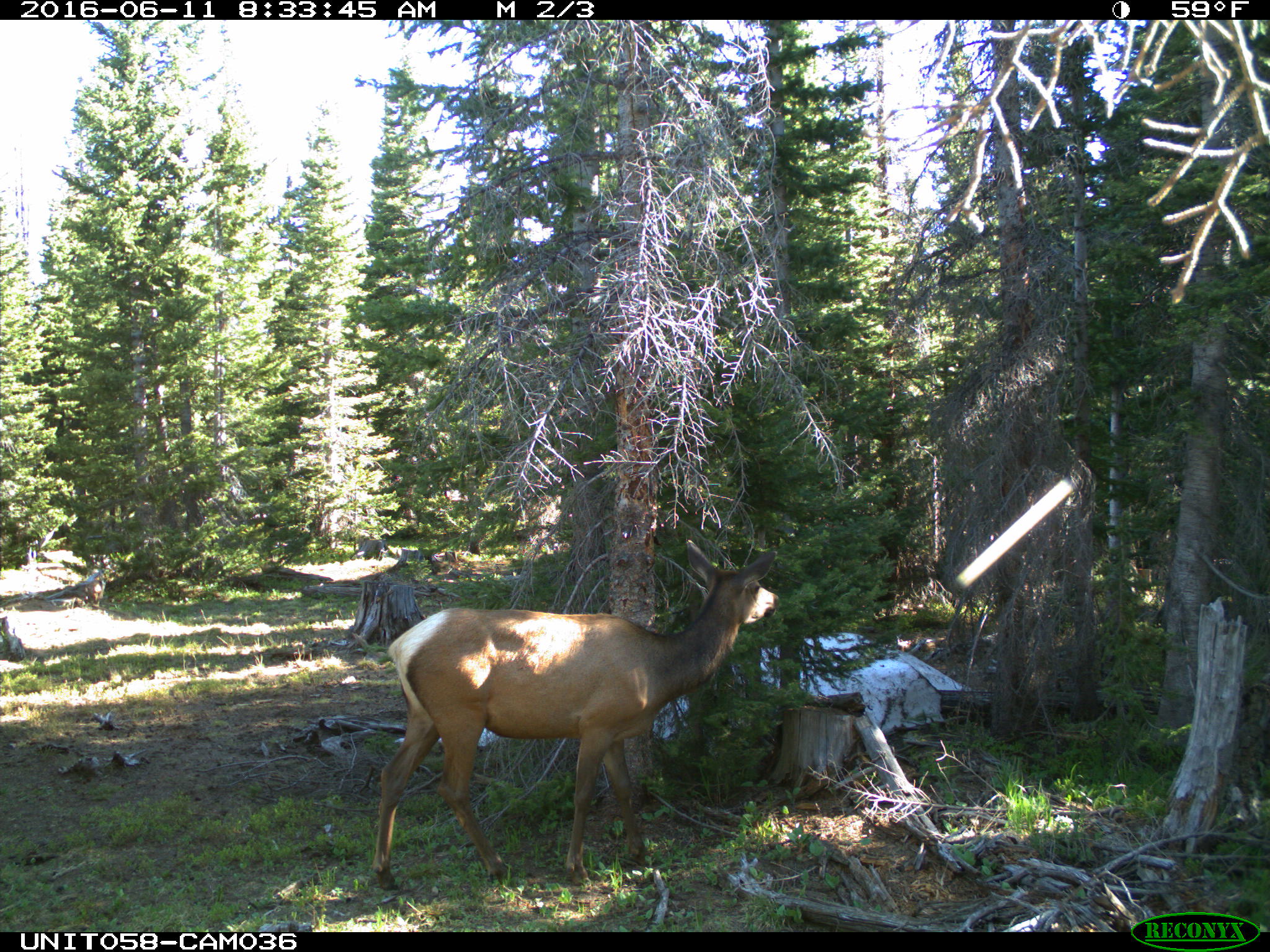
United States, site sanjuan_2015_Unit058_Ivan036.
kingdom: Animalia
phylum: Chordata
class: Mammalia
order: Artiodactyla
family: Cervidae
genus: Cervus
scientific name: Cervus elaphus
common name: red deer